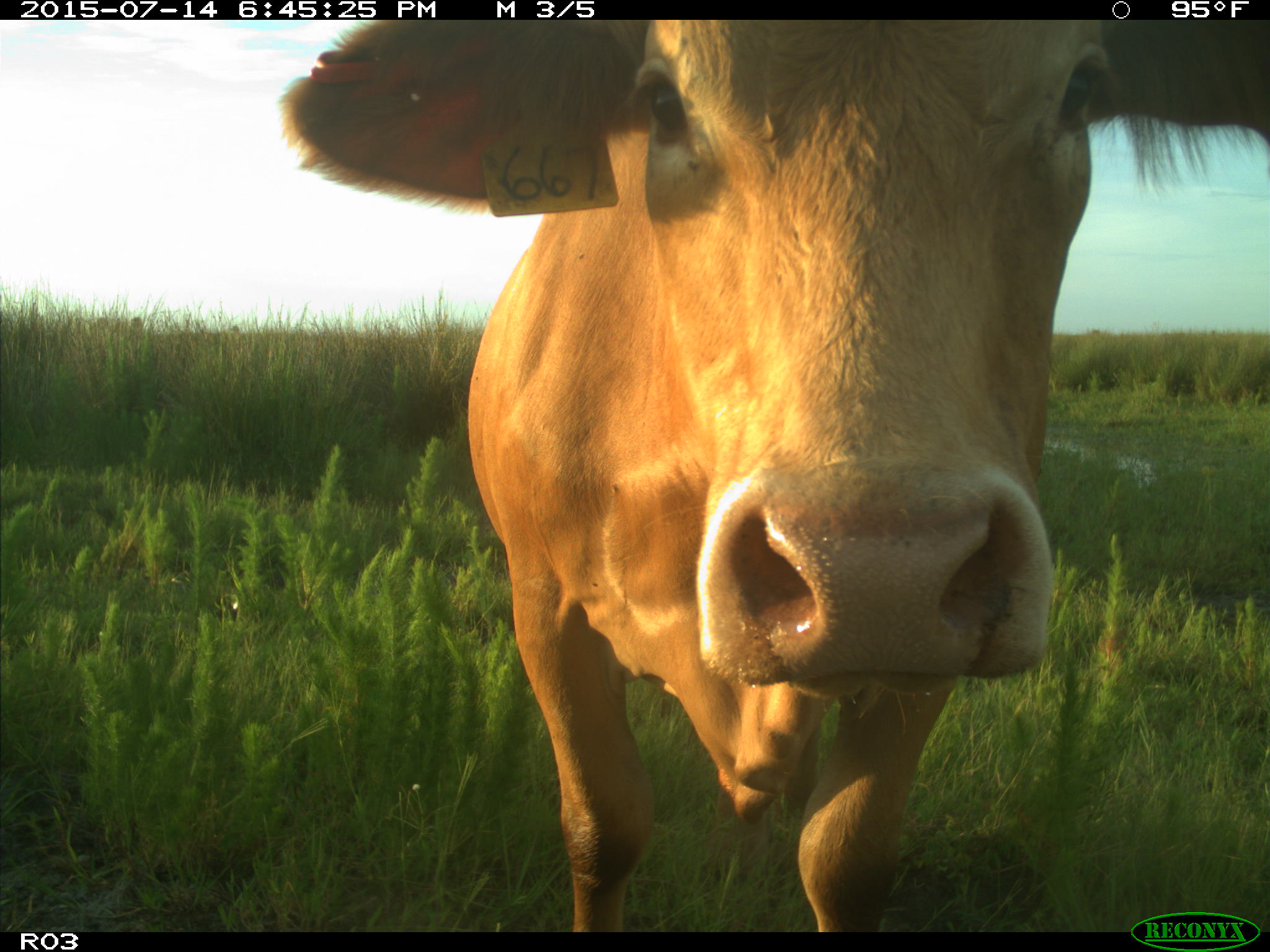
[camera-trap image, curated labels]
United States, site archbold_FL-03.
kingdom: Animalia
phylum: Chordata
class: Mammalia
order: Artiodactyla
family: Bovidae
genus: Bos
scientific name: Bos taurus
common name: domestic cow